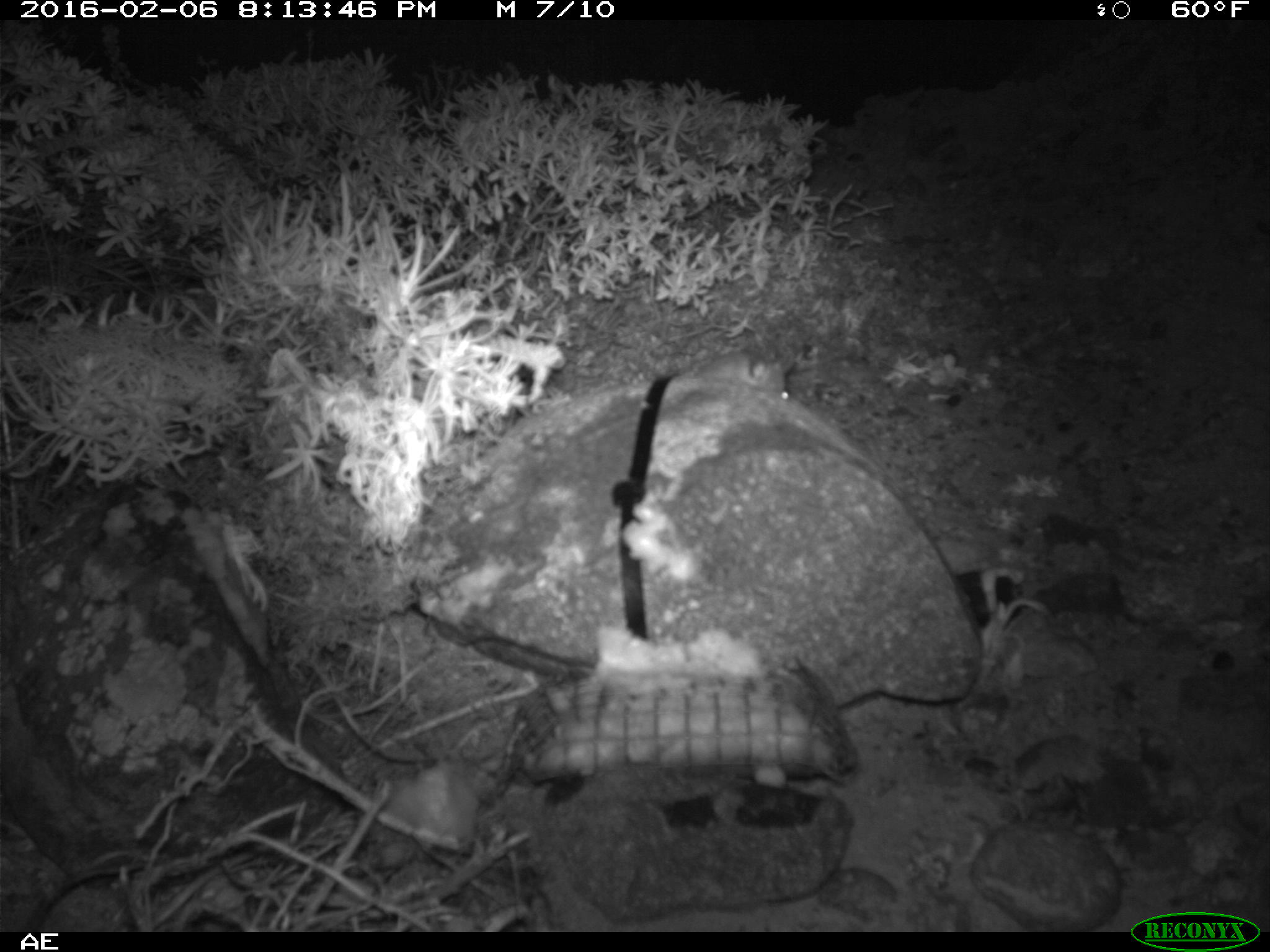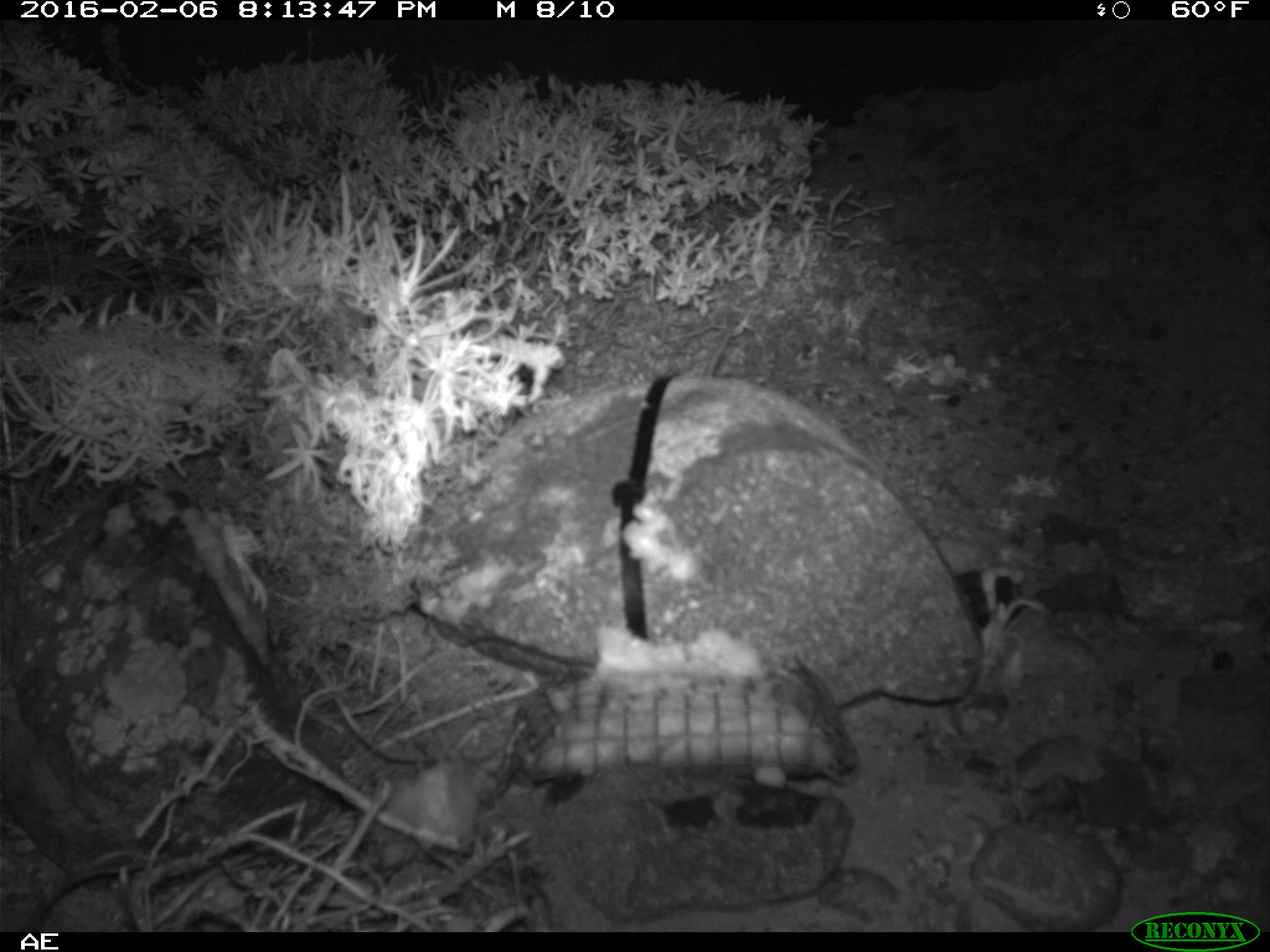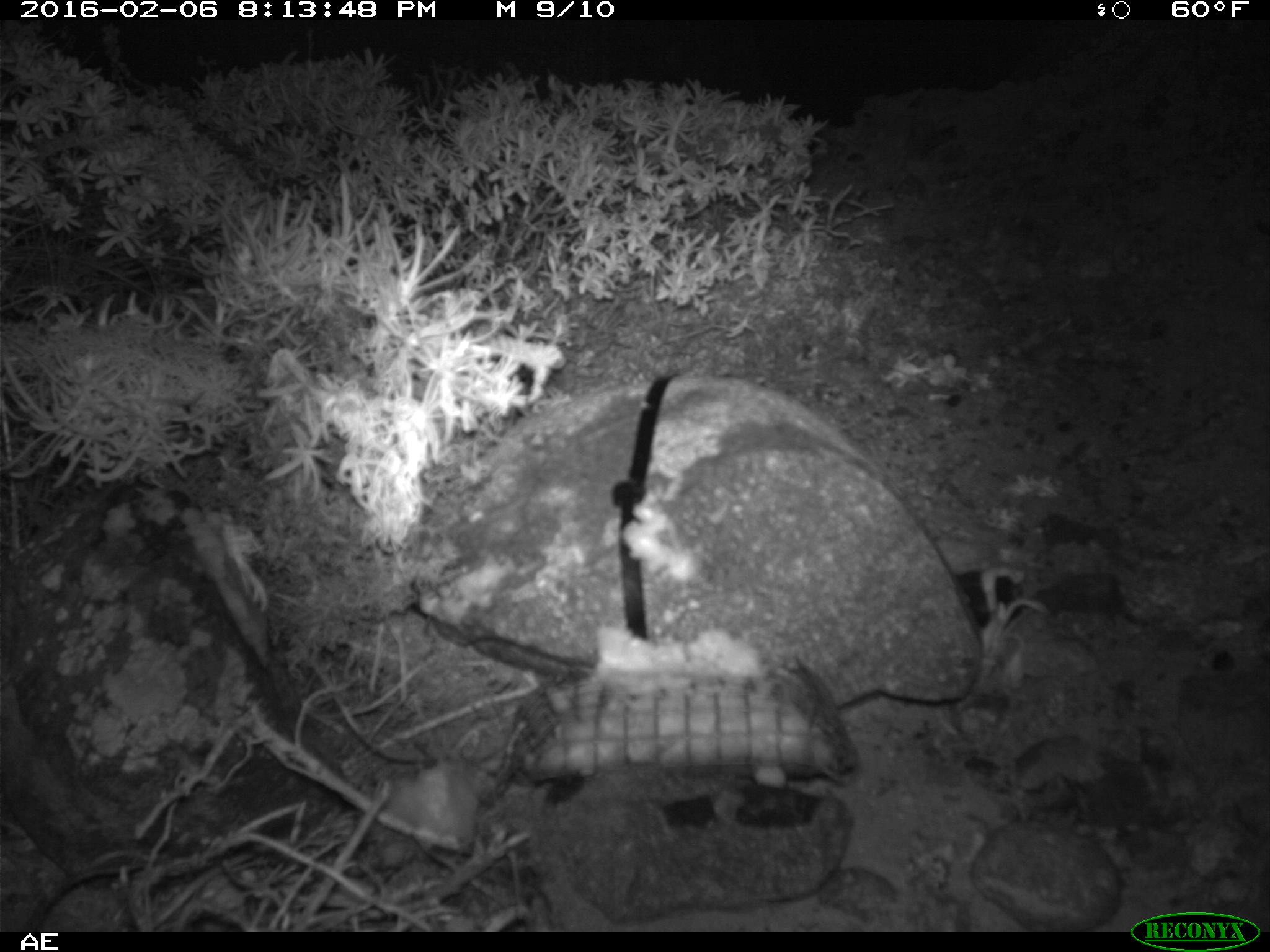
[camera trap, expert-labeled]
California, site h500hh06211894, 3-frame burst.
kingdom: Animalia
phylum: Chordata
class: Mammalia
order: Rodentia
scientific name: Rodentia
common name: rodent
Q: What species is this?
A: Rodent (Rodentia).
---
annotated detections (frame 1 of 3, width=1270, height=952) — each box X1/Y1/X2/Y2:
rodent: 701/330/796/399